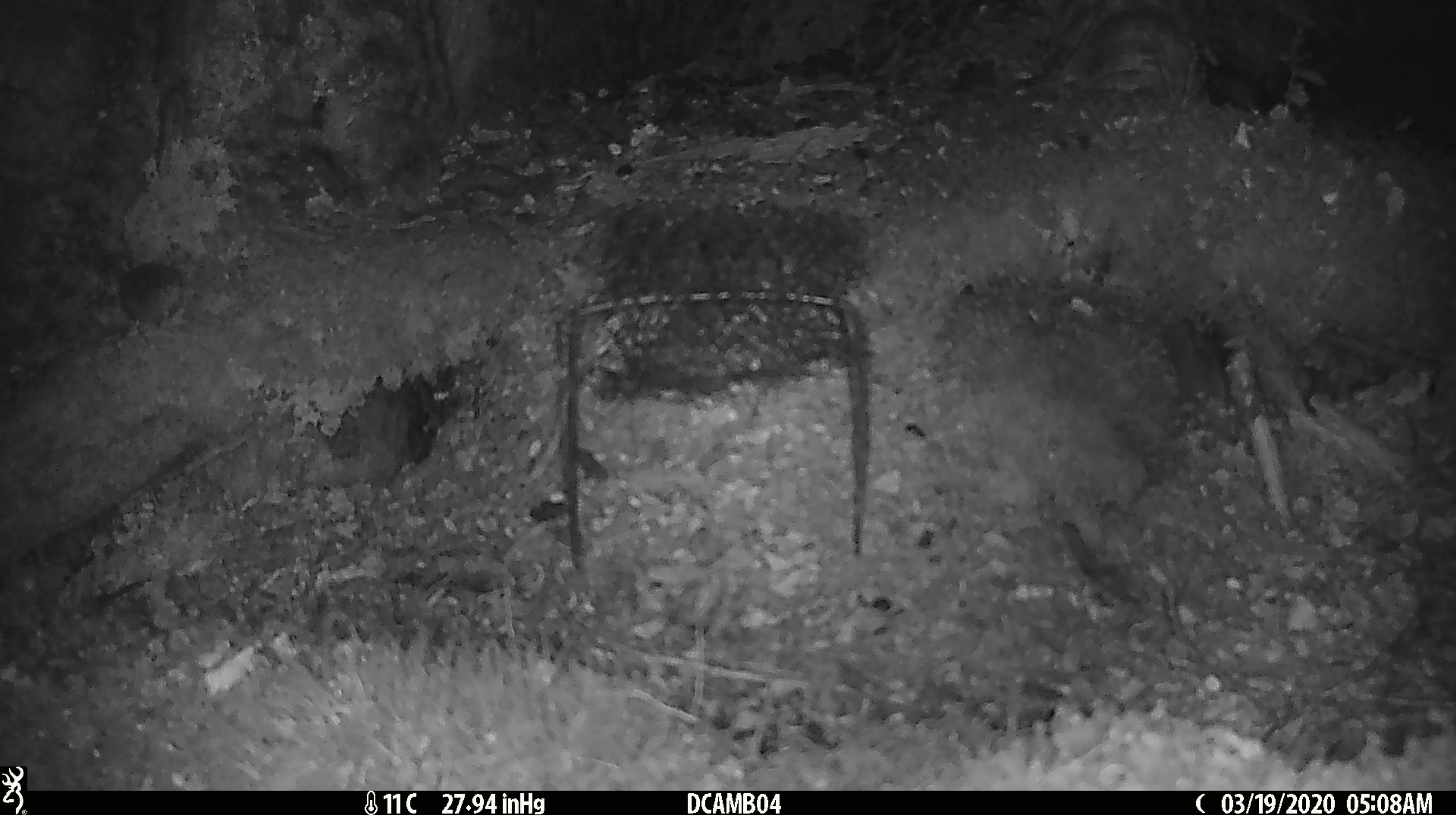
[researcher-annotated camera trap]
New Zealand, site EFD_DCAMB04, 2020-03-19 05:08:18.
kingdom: Animalia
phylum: Chordata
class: Mammalia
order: Rodentia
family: Muridae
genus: Mus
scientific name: Mus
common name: mouse